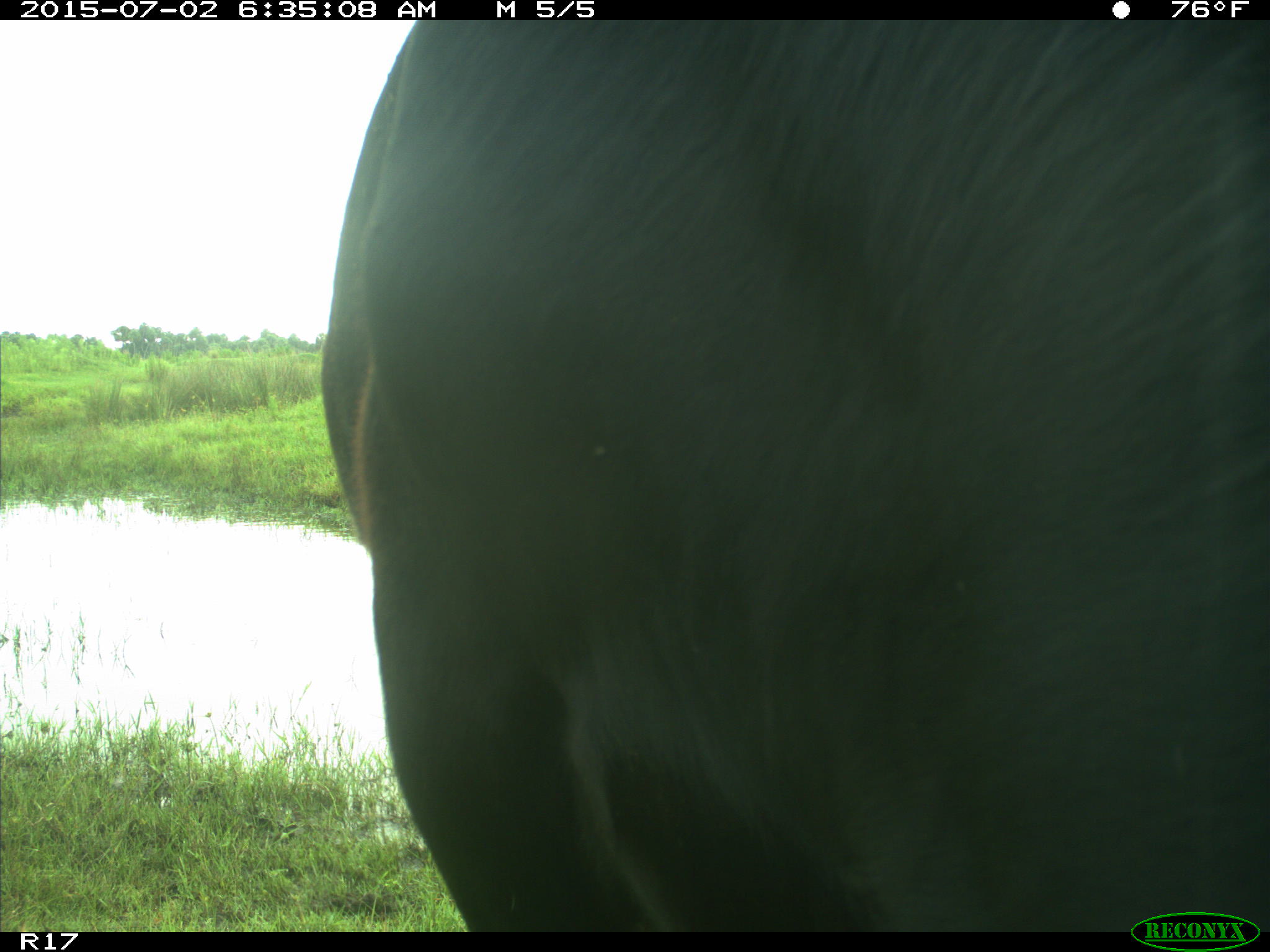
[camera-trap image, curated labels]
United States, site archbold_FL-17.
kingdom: Animalia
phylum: Chordata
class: Mammalia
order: Artiodactyla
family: Bovidae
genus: Bos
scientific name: Bos taurus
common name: domestic cow